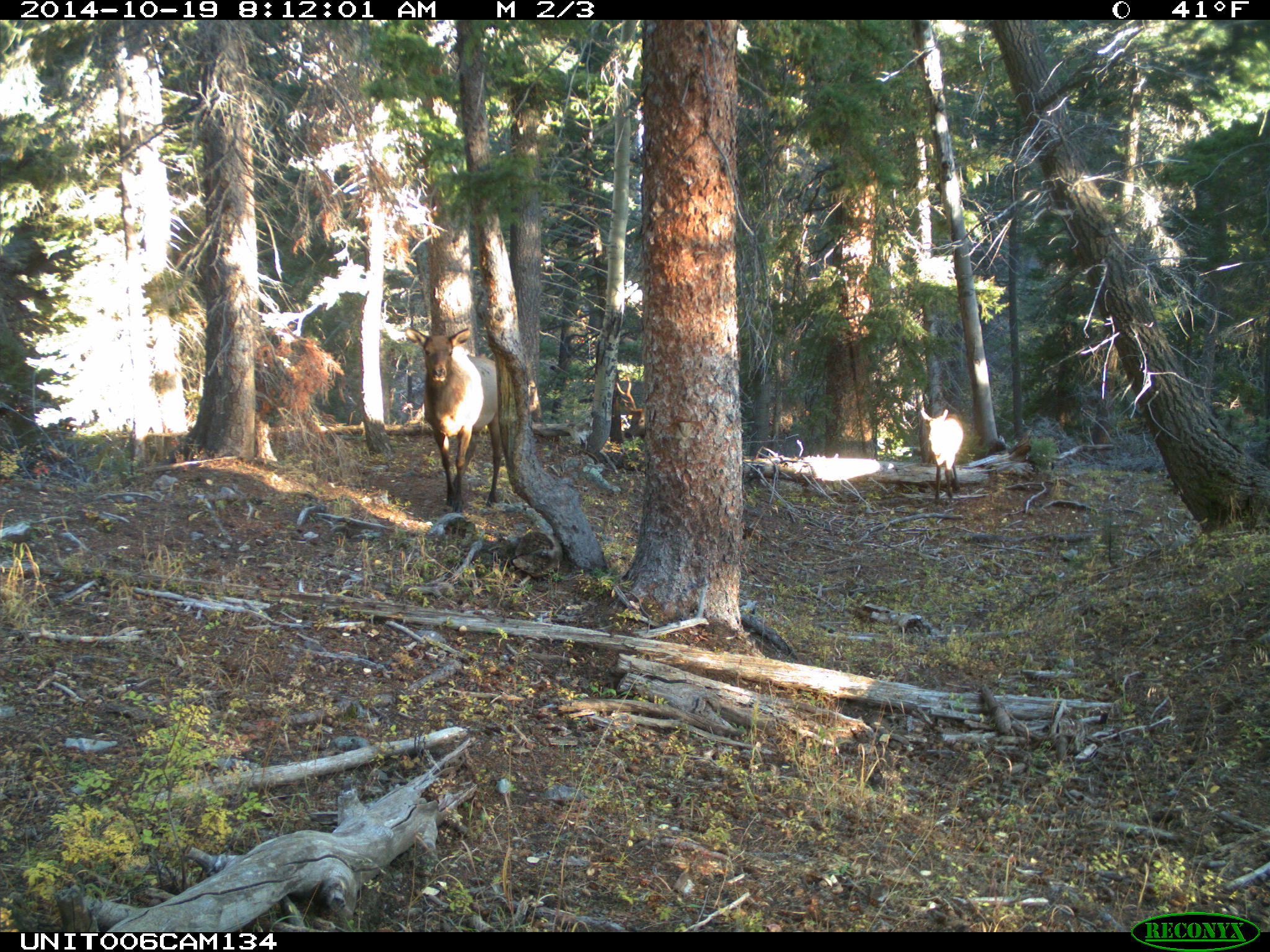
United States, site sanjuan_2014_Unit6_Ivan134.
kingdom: Animalia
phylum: Chordata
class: Mammalia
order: Artiodactyla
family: Cervidae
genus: Cervus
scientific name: Cervus elaphus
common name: red deer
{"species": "Cervus elaphus (red deer)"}